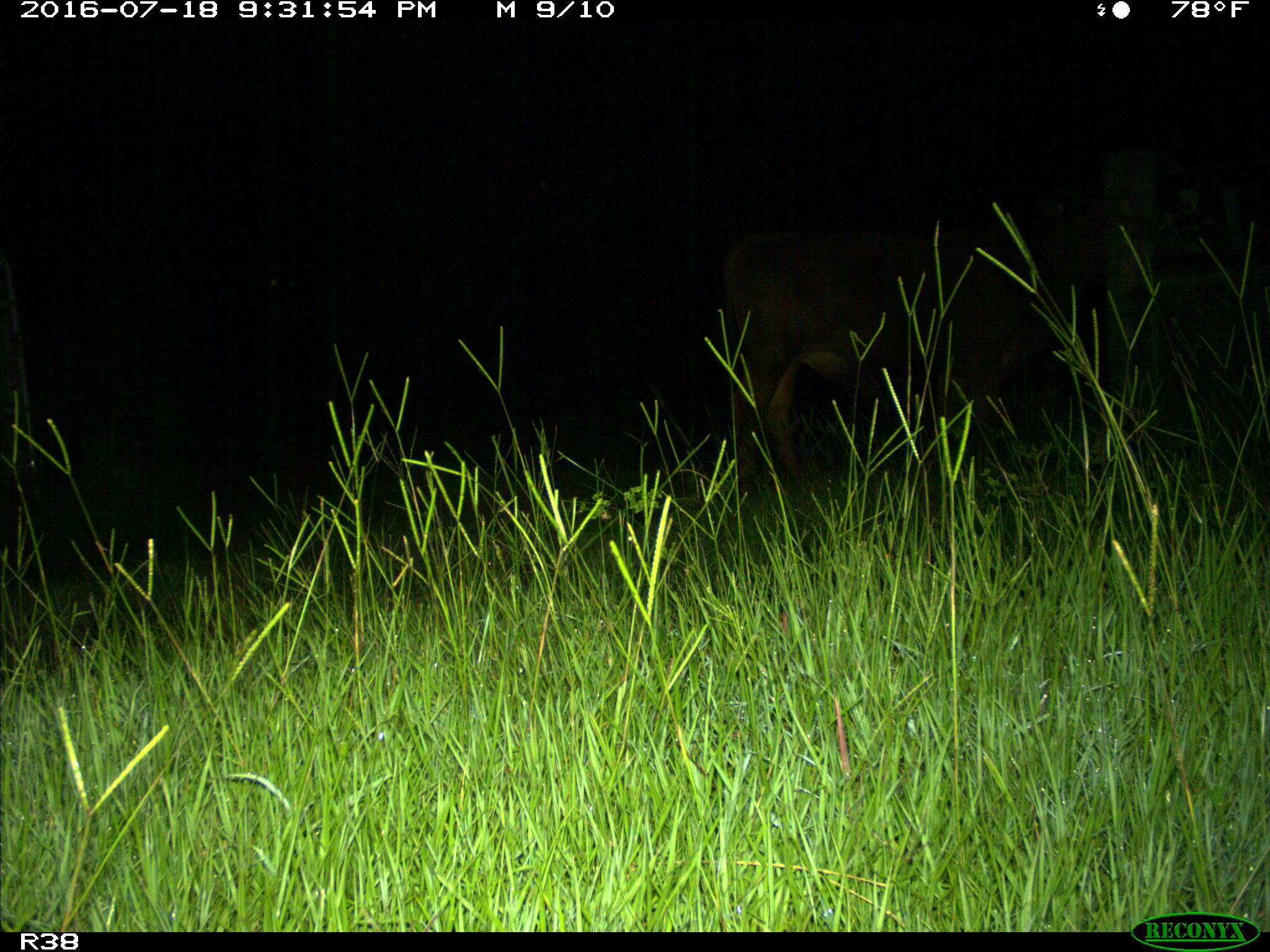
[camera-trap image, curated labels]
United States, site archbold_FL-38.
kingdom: Animalia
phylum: Chordata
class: Mammalia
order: Artiodactyla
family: Bovidae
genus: Bos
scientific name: Bos taurus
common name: domestic cow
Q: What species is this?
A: Bos taurus (domestic cow).